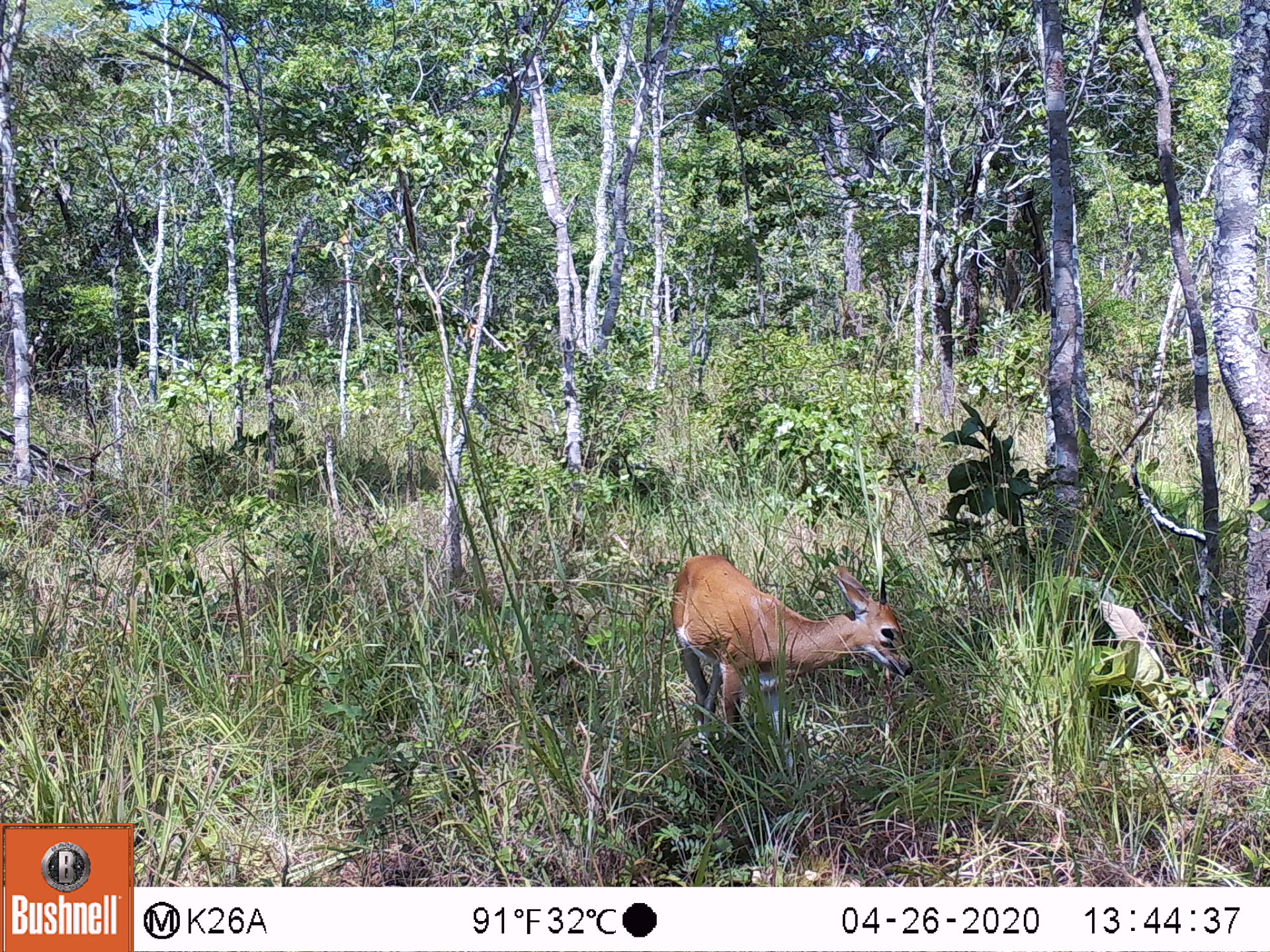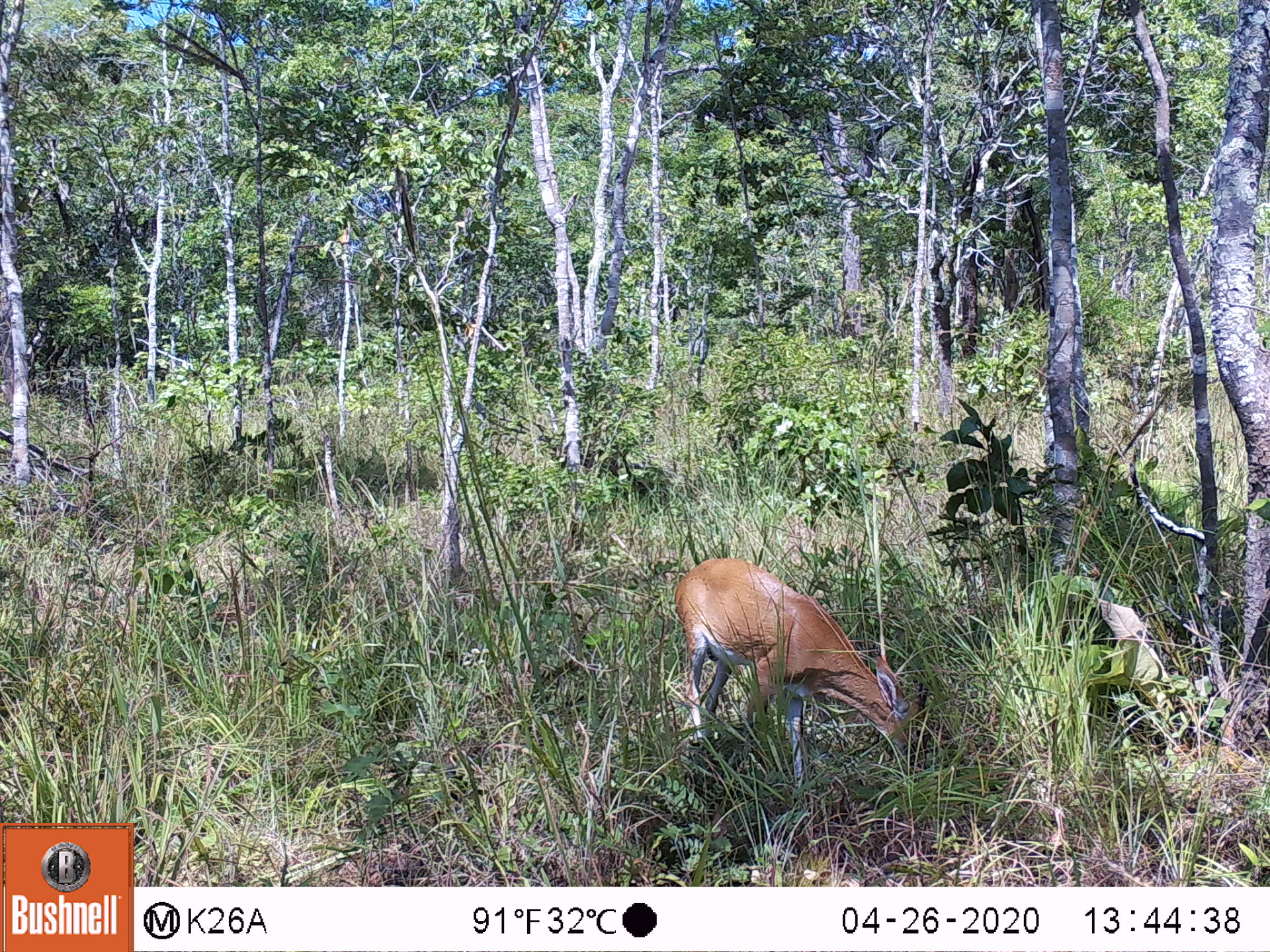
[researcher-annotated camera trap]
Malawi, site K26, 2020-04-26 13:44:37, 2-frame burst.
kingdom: Animalia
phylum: Chordata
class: Mammalia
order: Artiodactyla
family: Bovidae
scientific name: Antilopinae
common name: small antelope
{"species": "small antelope (Antilopinae)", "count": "1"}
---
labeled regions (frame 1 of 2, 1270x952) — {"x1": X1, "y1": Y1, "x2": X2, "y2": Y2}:
small antelope: {"x1": 670, "y1": 552, "x2": 915, "y2": 730}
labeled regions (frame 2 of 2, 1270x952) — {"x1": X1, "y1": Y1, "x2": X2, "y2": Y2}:
small antelope: {"x1": 670, "y1": 559, "x2": 932, "y2": 763}